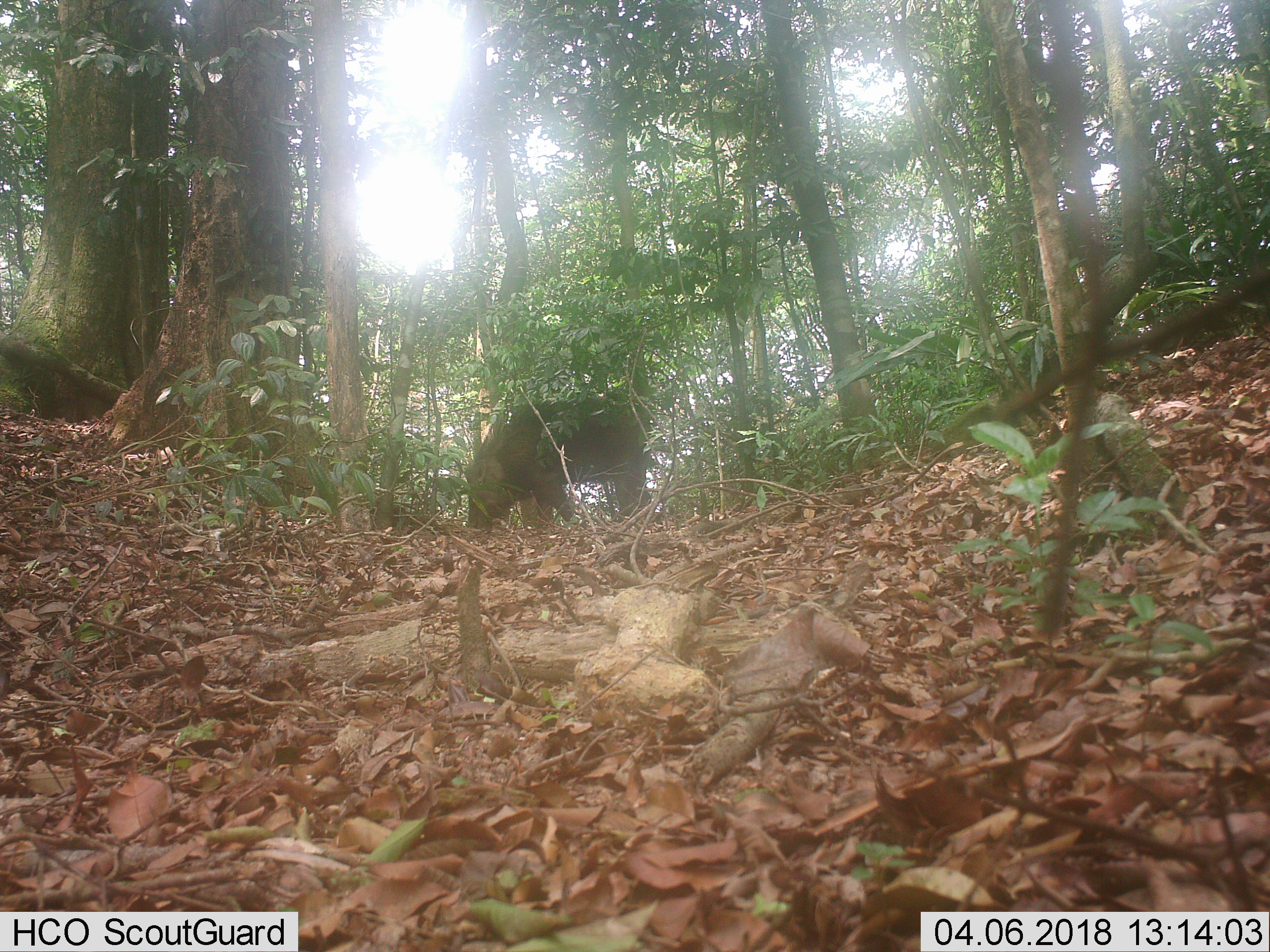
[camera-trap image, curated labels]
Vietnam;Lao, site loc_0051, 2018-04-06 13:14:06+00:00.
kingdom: Animalia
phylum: Chordata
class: Mammalia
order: Artiodactyla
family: Suidae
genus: Sus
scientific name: Sus scrofa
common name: eurasian wild pig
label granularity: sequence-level